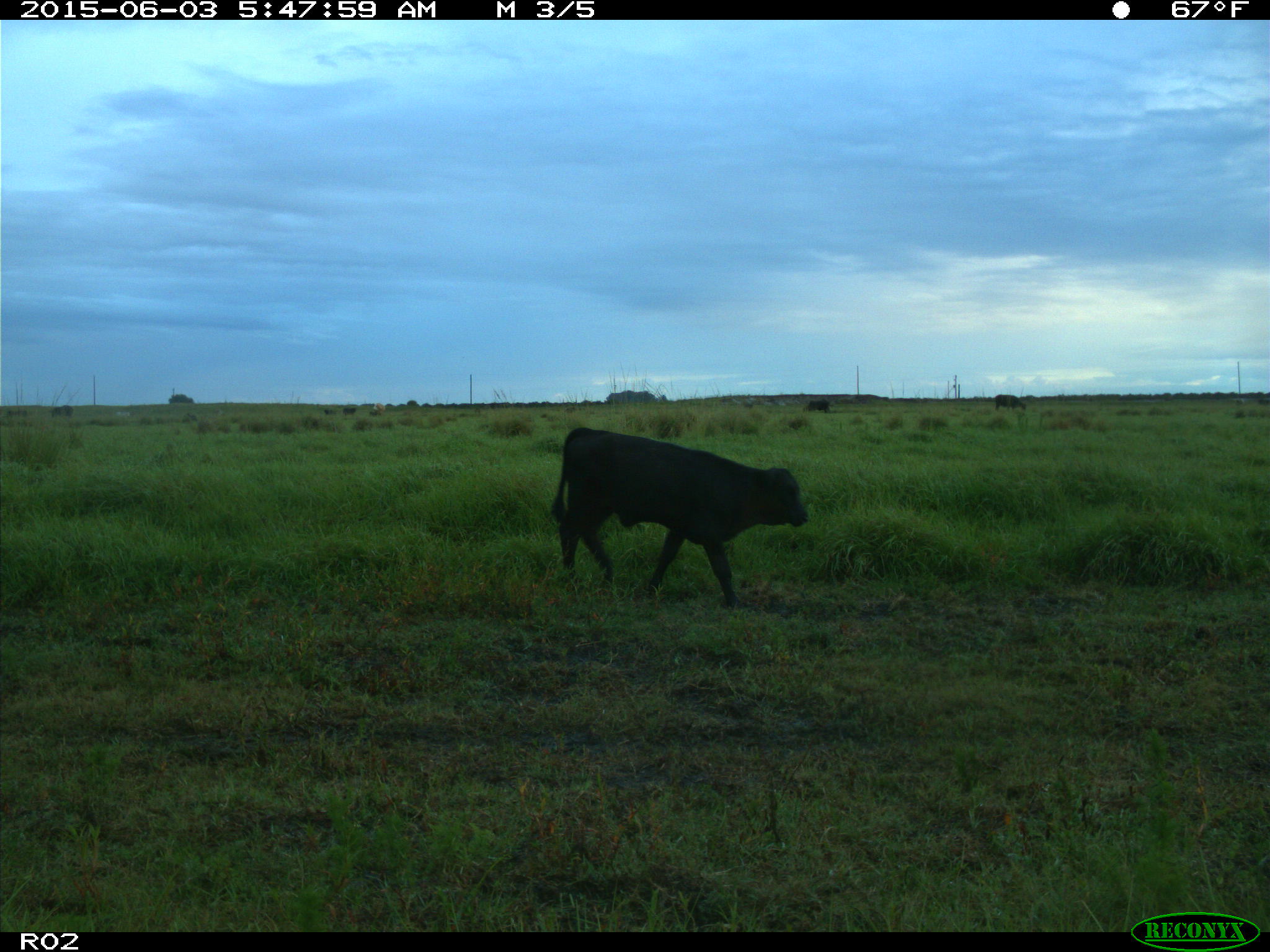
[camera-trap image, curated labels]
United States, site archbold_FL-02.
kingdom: Animalia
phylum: Chordata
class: Mammalia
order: Artiodactyla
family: Bovidae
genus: Bos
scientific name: Bos taurus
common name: domestic cow